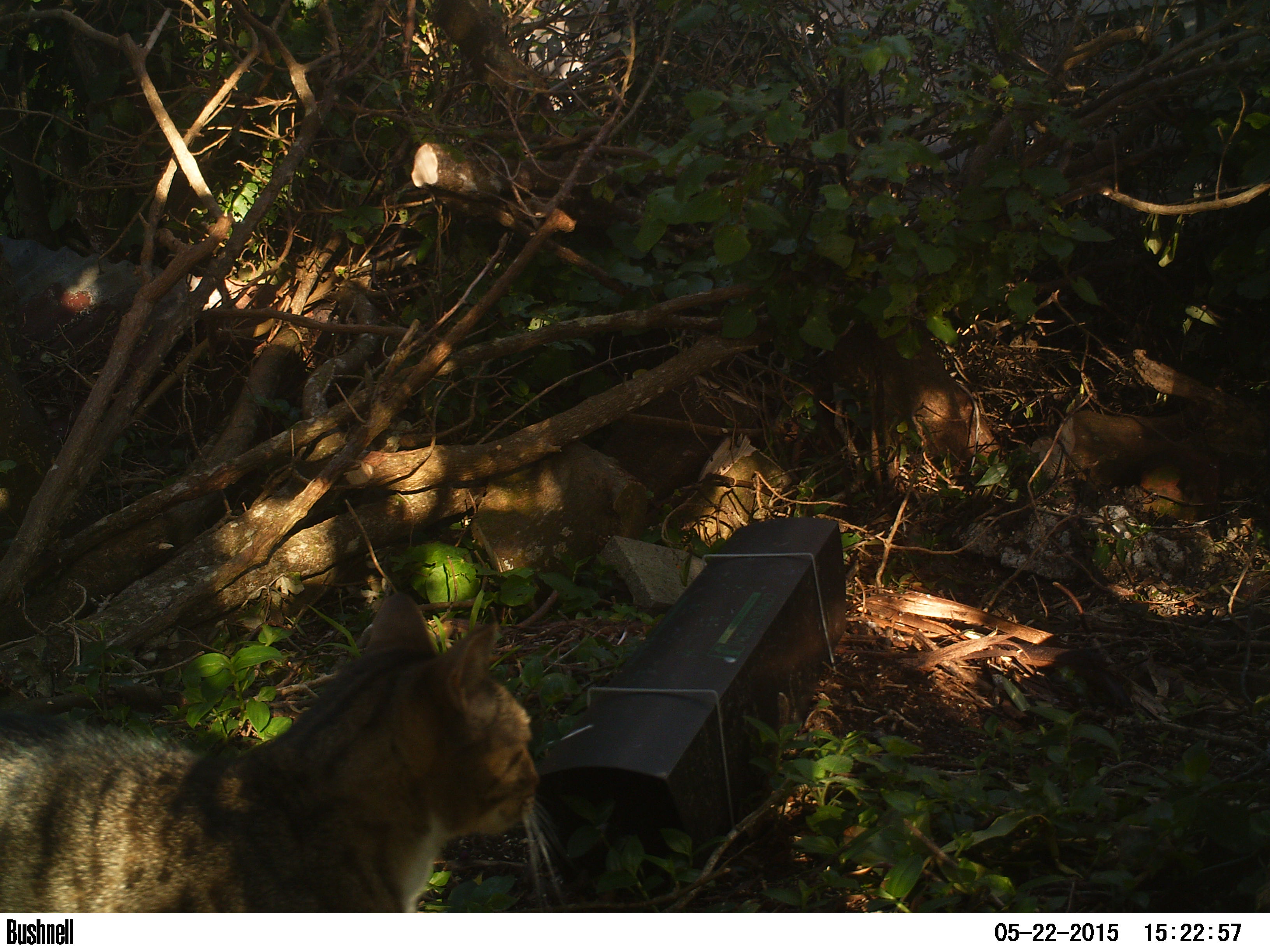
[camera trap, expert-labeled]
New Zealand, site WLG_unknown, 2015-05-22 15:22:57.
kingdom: Animalia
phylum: Chordata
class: Mammalia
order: Carnivora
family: Felidae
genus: Felis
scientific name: Felis catus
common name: domestic cat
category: cat